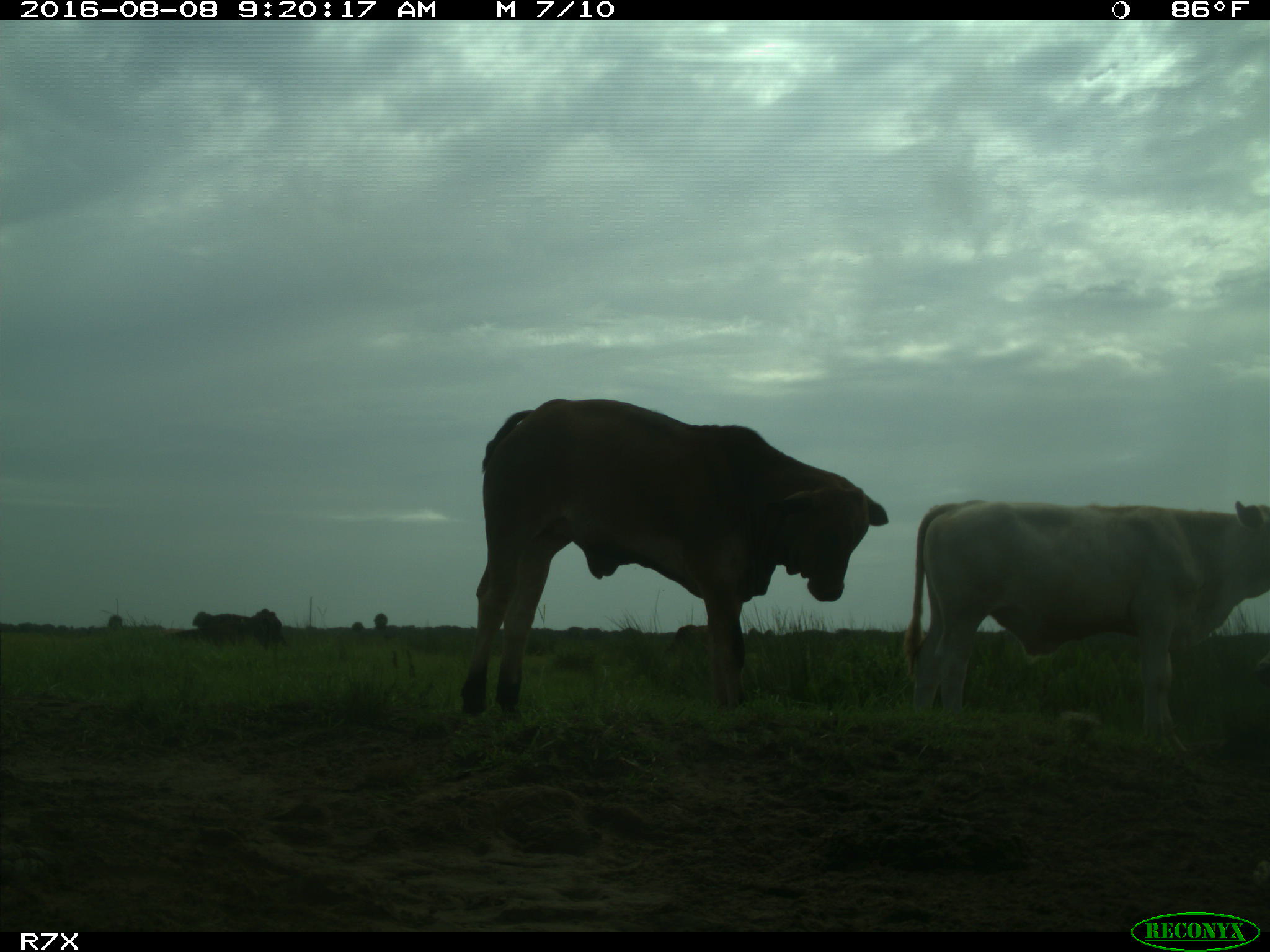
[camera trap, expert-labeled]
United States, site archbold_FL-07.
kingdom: Animalia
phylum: Chordata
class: Mammalia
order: Artiodactyla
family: Bovidae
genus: Bos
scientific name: Bos taurus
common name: domestic cow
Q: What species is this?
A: Bos taurus (domestic cow).